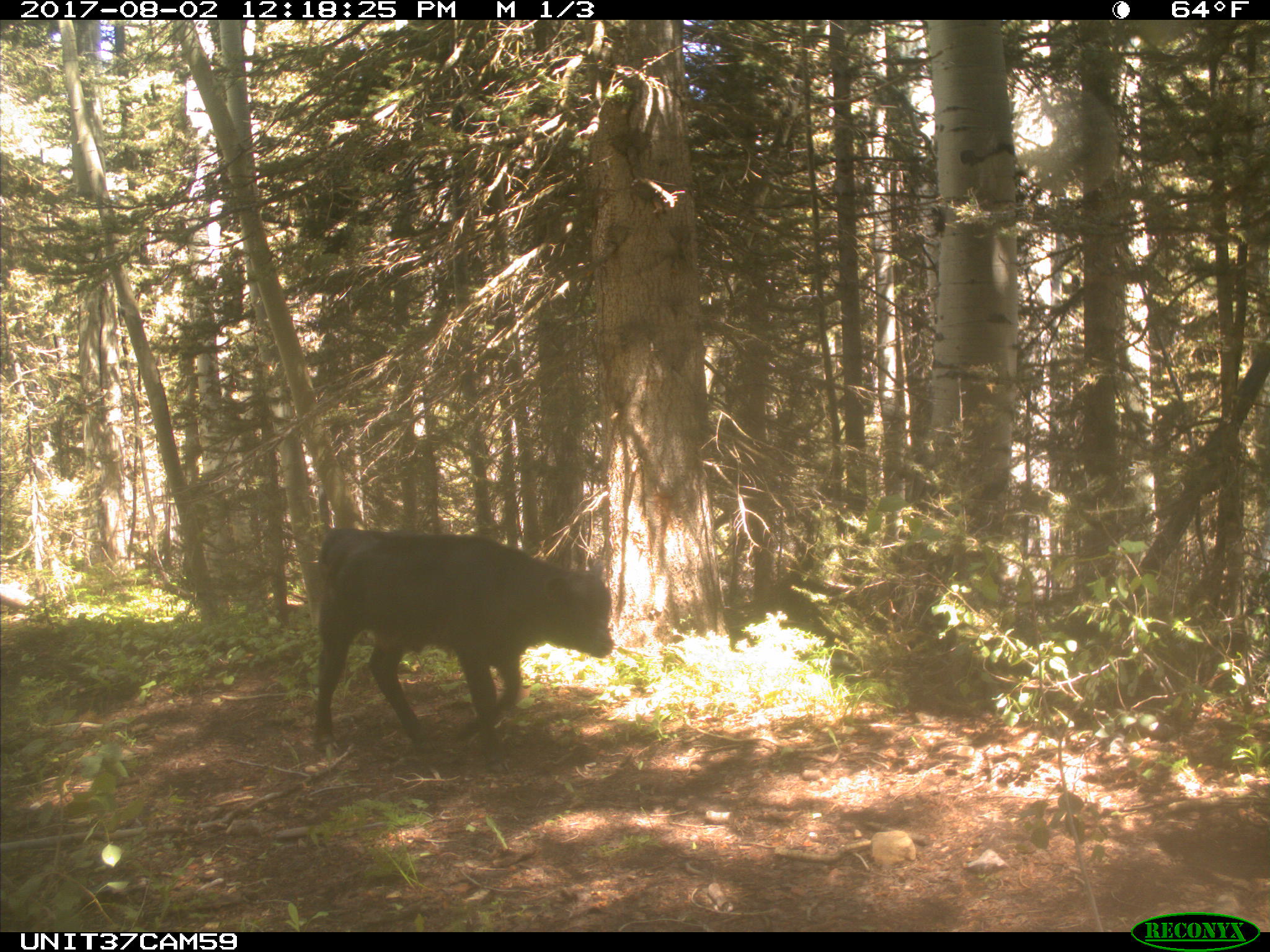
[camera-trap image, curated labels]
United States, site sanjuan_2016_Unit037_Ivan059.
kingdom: Animalia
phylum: Chordata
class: Mammalia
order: Artiodactyla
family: Bovidae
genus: Bos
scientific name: Bos taurus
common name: domestic cow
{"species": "Bos taurus (domestic cow)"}